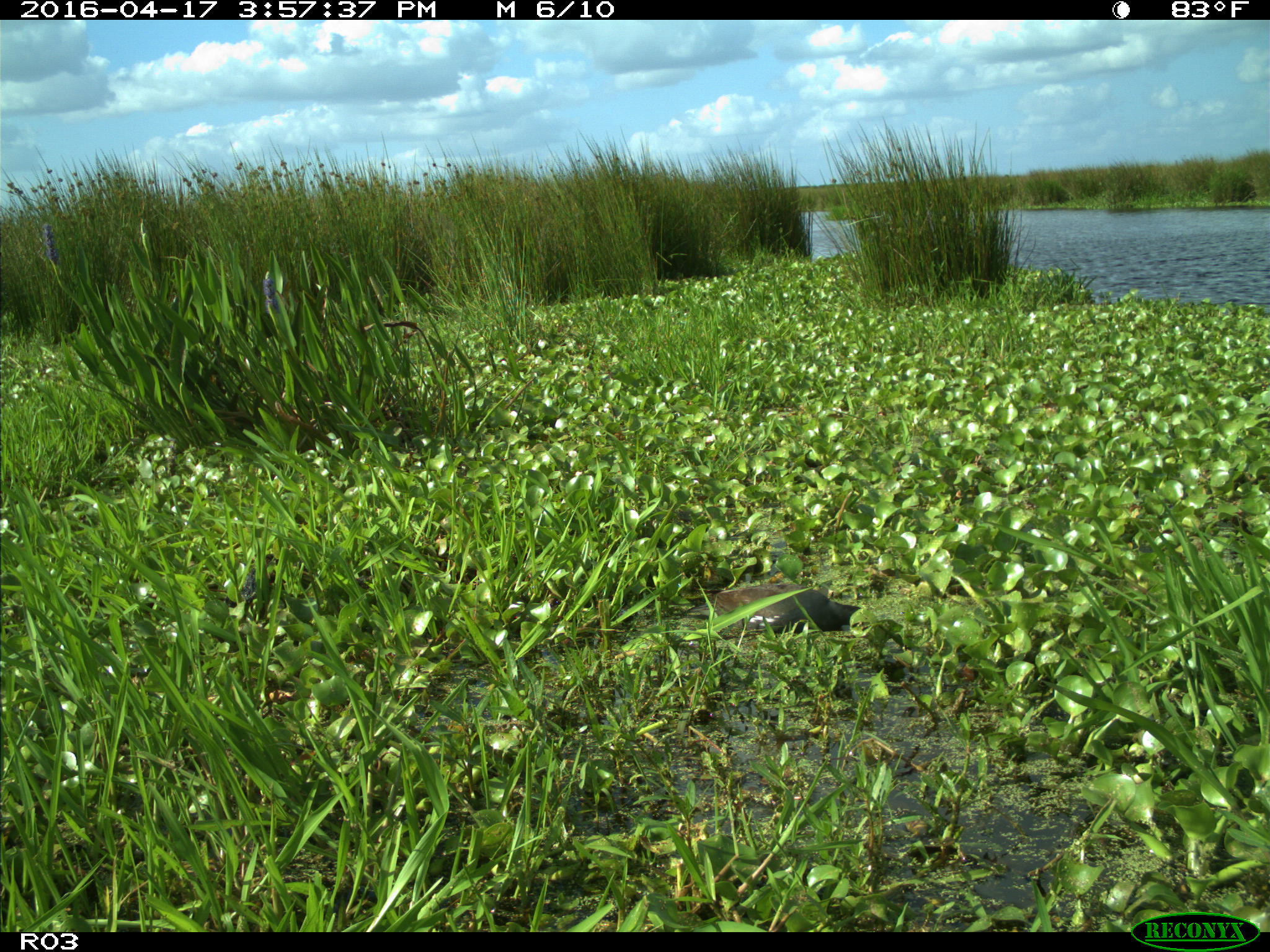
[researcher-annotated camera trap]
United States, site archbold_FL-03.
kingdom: Animalia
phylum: Chordata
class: Aves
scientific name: Aves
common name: birds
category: unidentified bird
Unidentified bird (birds) (Aves).